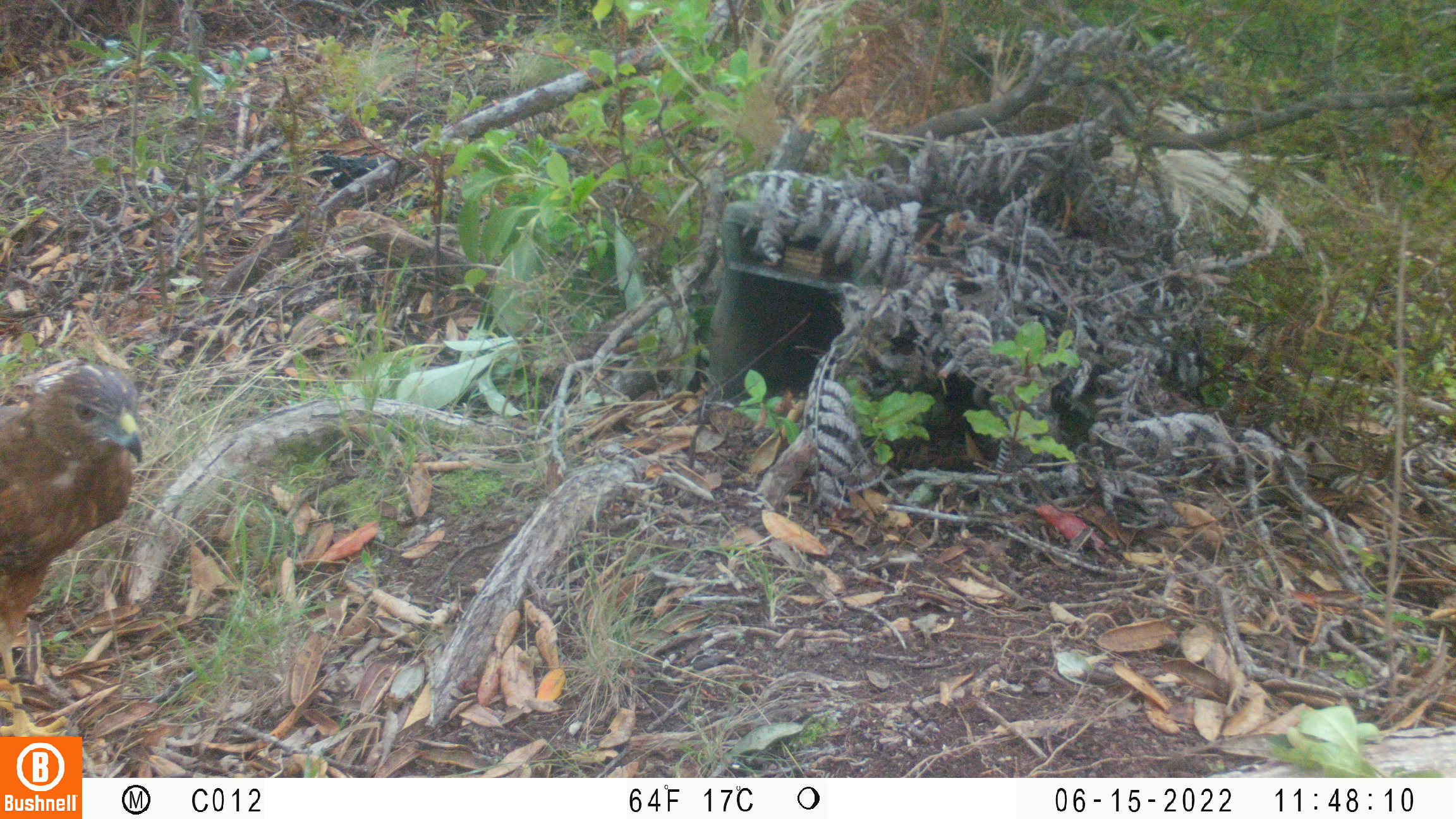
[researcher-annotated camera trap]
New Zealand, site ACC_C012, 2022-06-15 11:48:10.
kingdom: Animalia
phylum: Chordata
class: Aves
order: Accipitriformes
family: Accipitridae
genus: Circus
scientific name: Circus approximans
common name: swamp harrier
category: harrier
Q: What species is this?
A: Harrier (swamp harrier) (Circus approximans).